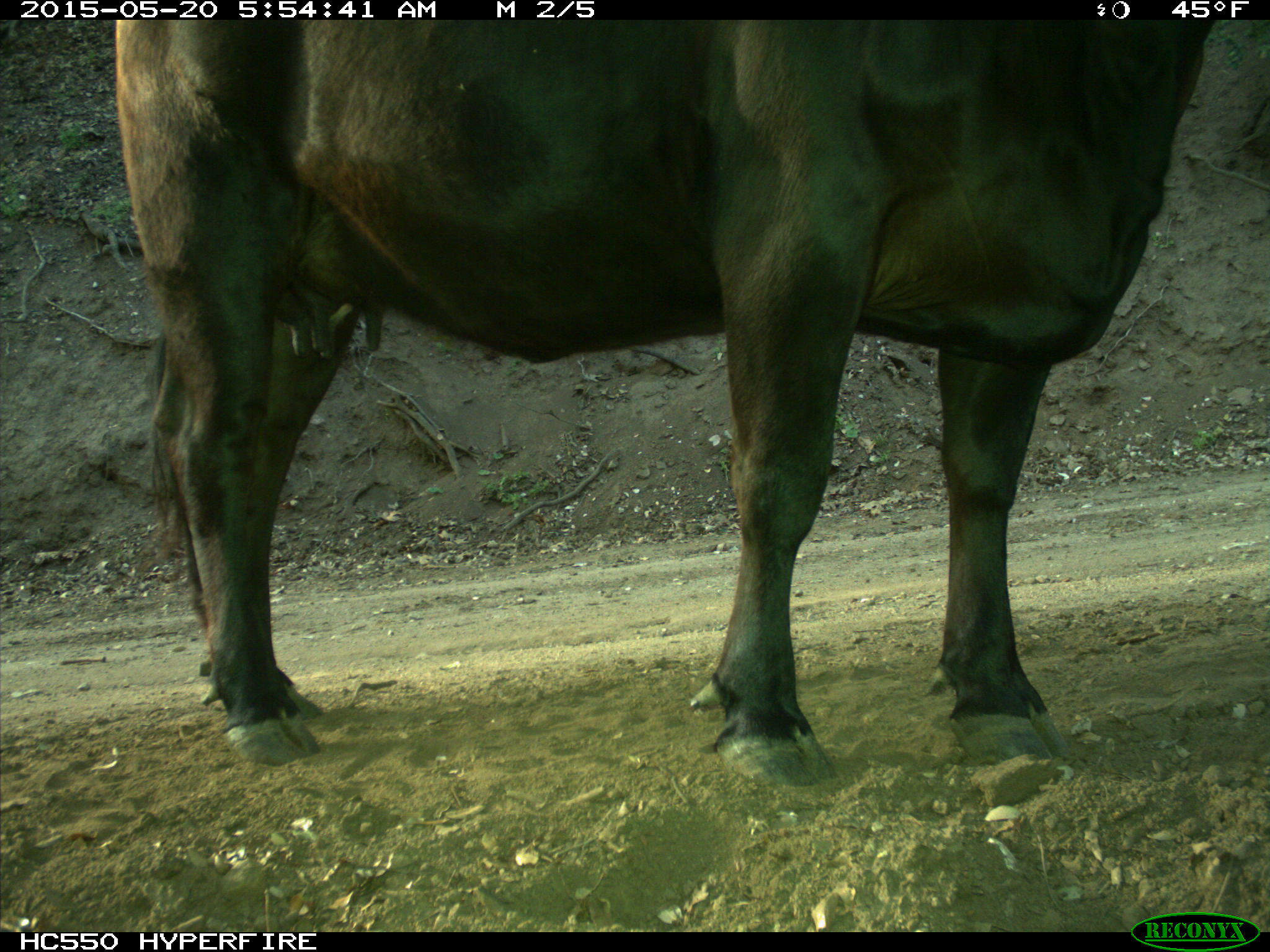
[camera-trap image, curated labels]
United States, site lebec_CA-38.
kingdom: Animalia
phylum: Chordata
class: Mammalia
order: Artiodactyla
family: Bovidae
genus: Bos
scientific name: Bos taurus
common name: domestic cow